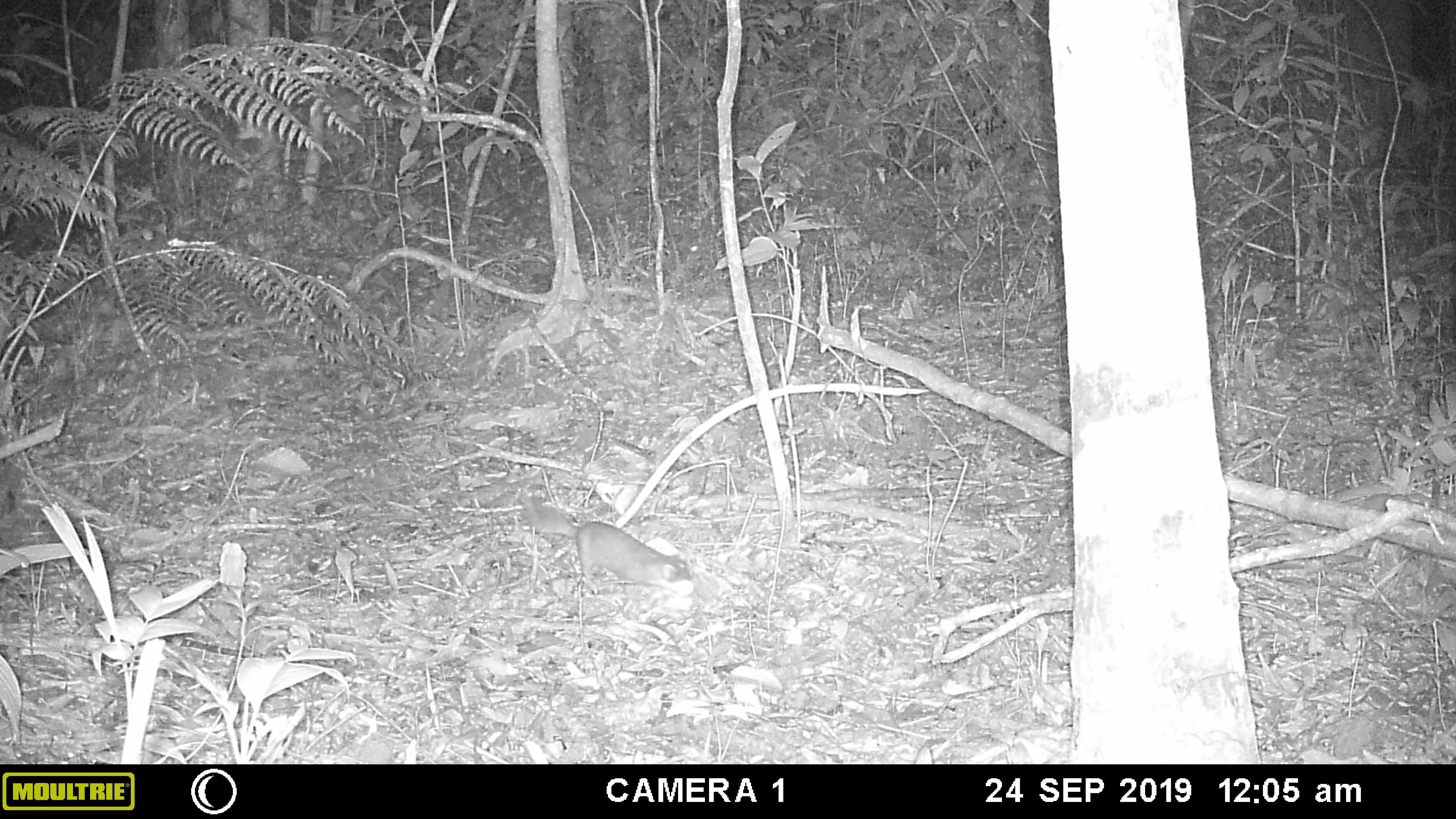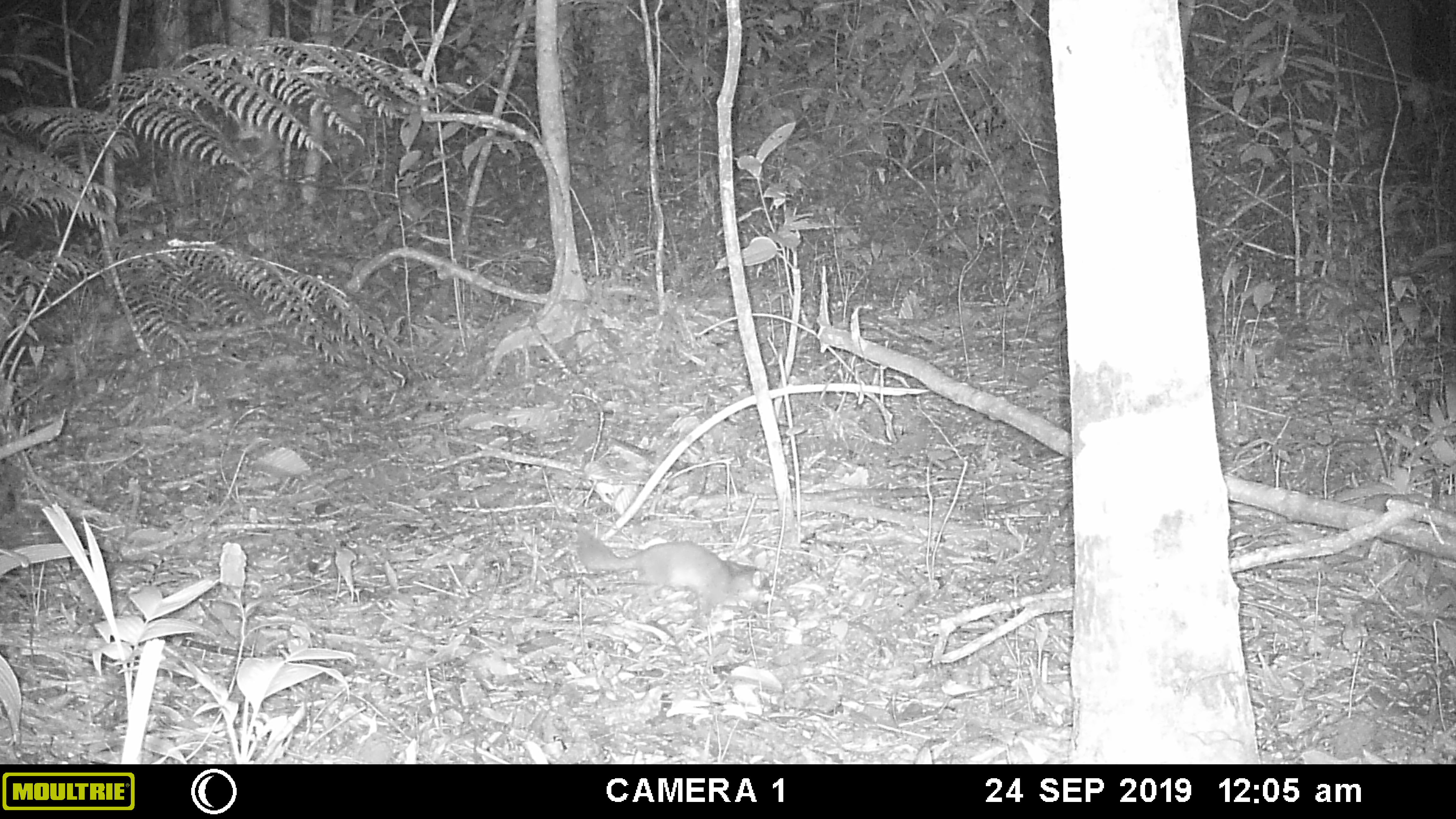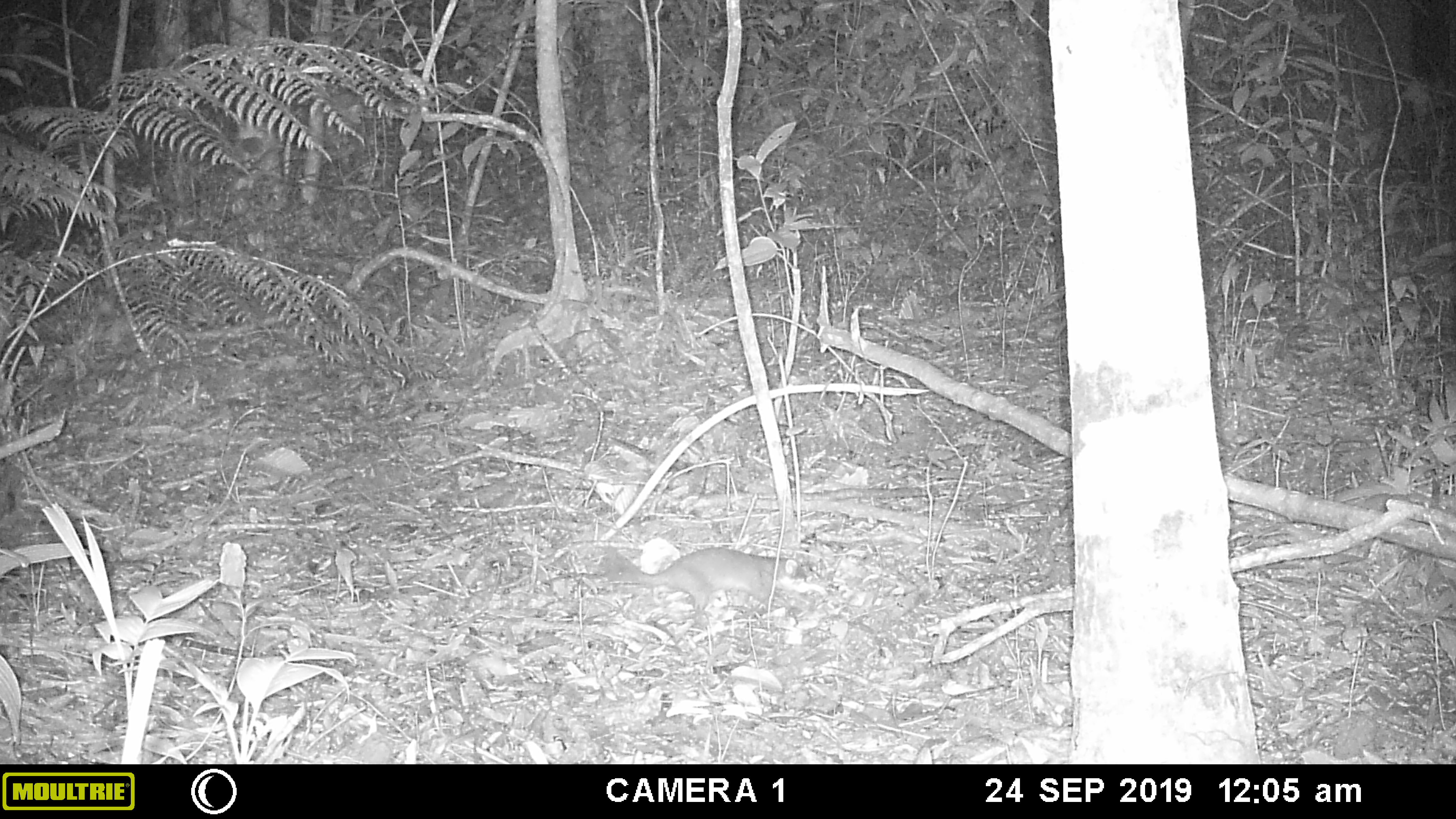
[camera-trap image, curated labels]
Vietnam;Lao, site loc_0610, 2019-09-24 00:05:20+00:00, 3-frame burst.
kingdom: Animalia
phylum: Chordata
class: Mammalia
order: Carnivora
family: Mustelidae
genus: Melogale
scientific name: Melogale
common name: ferret badger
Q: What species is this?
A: Ferret badger (Melogale).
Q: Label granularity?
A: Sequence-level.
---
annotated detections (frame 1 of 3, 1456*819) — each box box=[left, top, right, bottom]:
ferret badger: box=[519, 492, 693, 596]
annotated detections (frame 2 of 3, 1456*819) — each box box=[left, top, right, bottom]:
ferret badger: box=[575, 526, 773, 631]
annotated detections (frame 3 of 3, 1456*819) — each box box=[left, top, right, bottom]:
ferret badger: box=[600, 543, 808, 629]